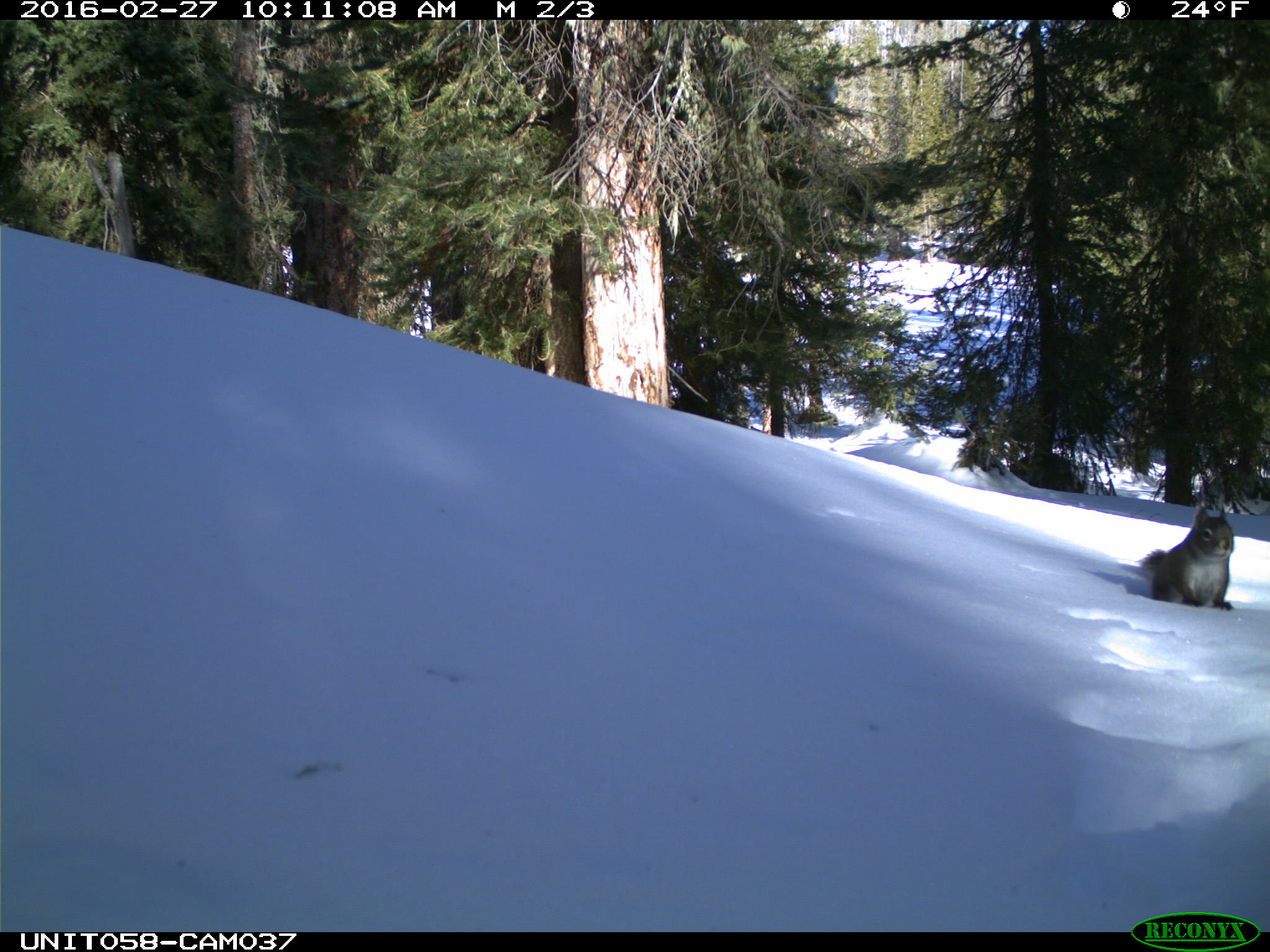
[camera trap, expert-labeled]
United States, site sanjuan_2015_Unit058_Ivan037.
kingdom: Animalia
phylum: Chordata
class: Mammalia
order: Rodentia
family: Sciuridae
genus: Tamiasciurus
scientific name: Tamiasciurus hudsonicus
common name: american red squirrel